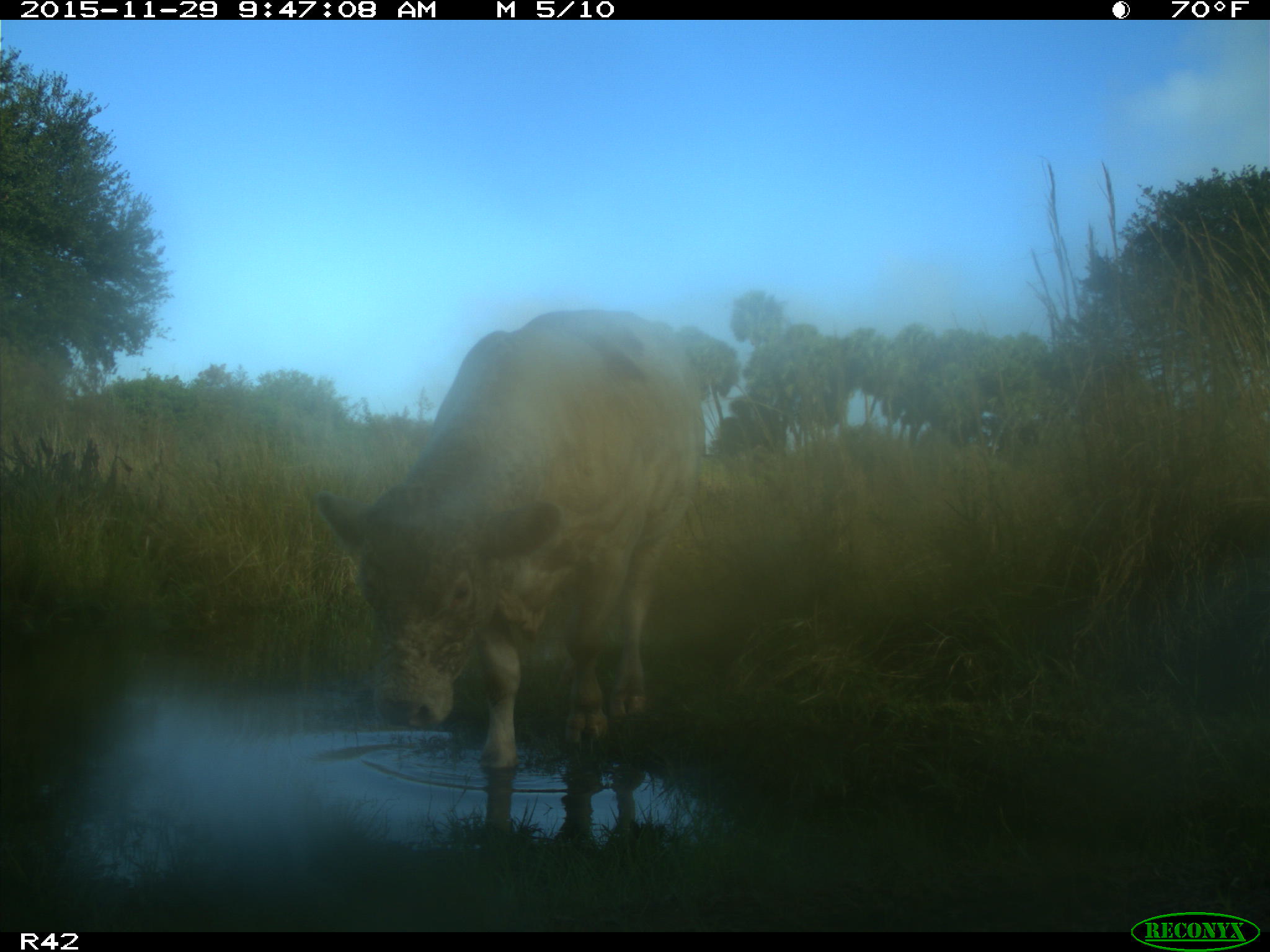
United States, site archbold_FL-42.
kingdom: Animalia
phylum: Chordata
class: Mammalia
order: Artiodactyla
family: Bovidae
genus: Bos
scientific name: Bos taurus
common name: domestic cow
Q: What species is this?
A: Bos taurus (domestic cow).